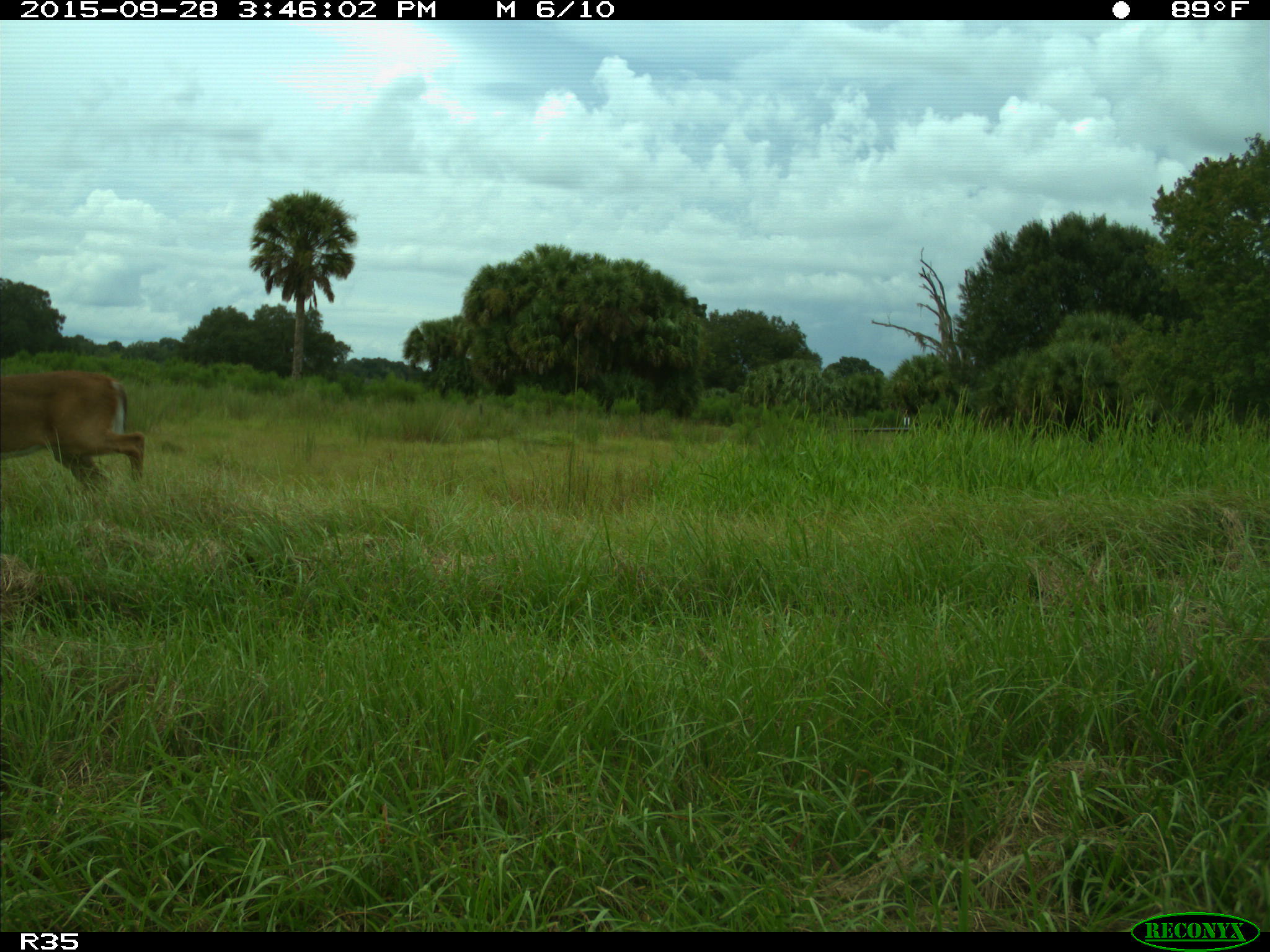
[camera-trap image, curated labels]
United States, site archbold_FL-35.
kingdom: Animalia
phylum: Chordata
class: Mammalia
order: Artiodactyla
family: Cervidae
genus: Odocoileus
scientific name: Odocoileus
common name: deer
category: unidentified deer